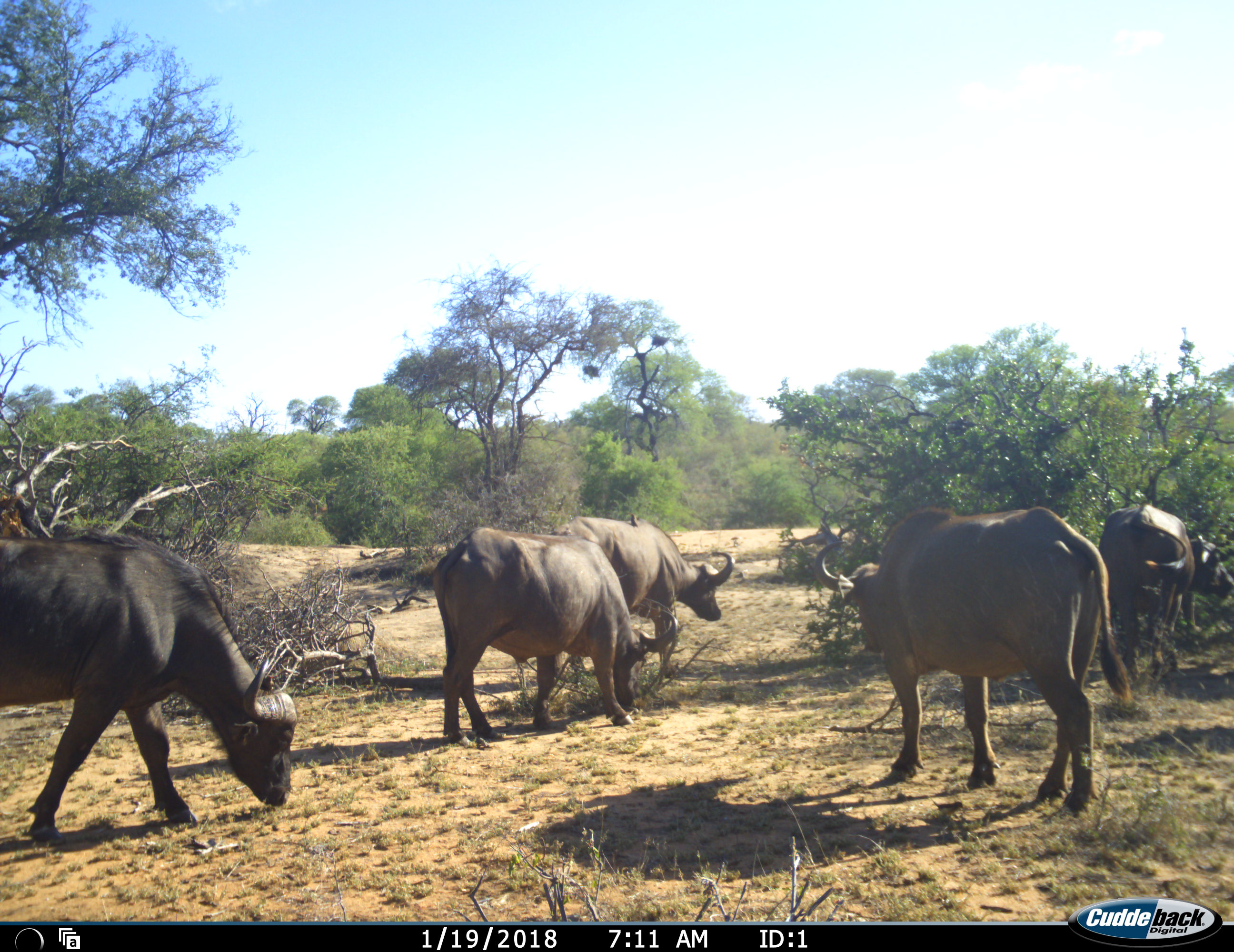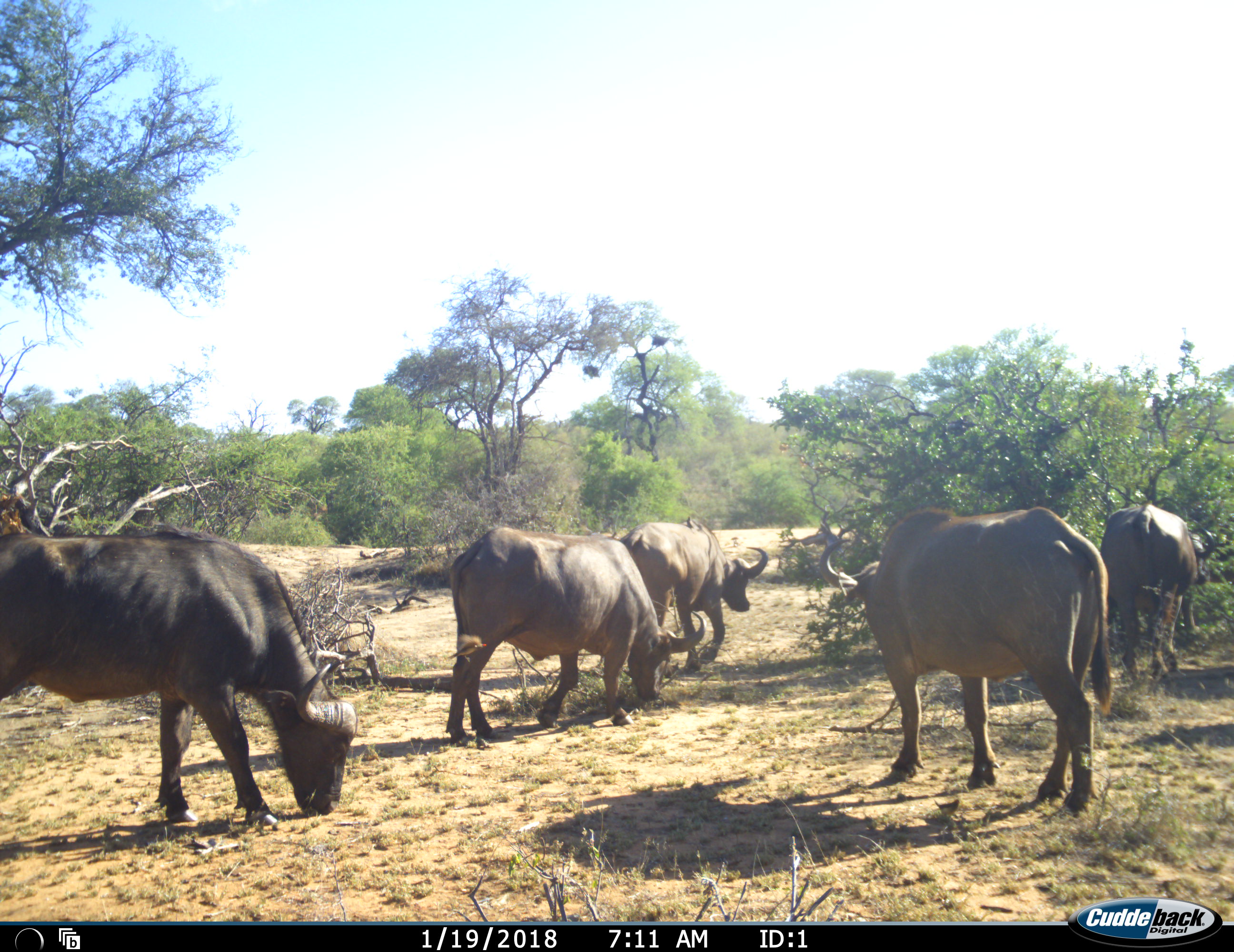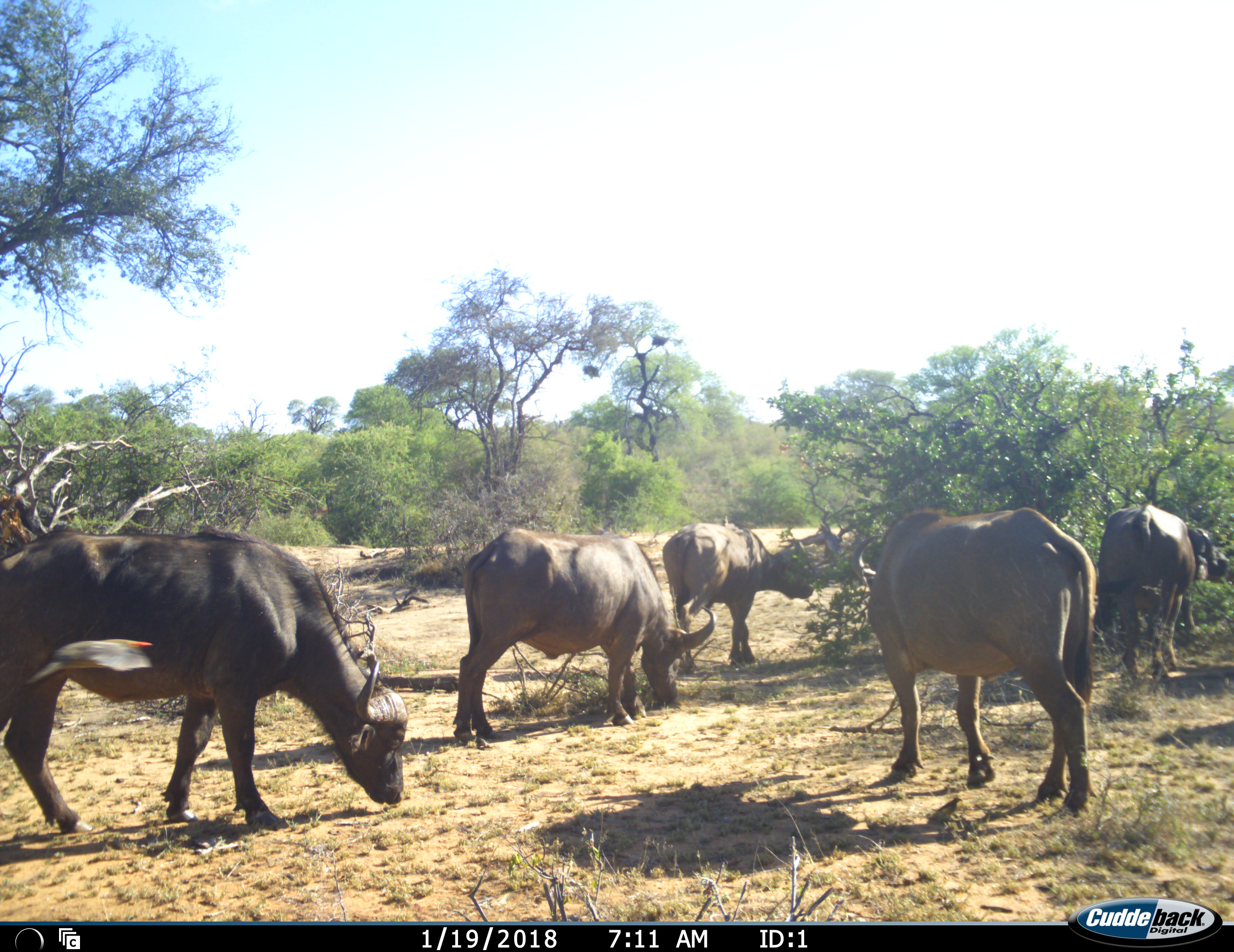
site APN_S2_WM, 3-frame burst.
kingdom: Animalia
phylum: Chordata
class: Mammalia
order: Artiodactyla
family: Bovidae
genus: Syncerus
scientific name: Syncerus caffer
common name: african buffalo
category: buffalo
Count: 5.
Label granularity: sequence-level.